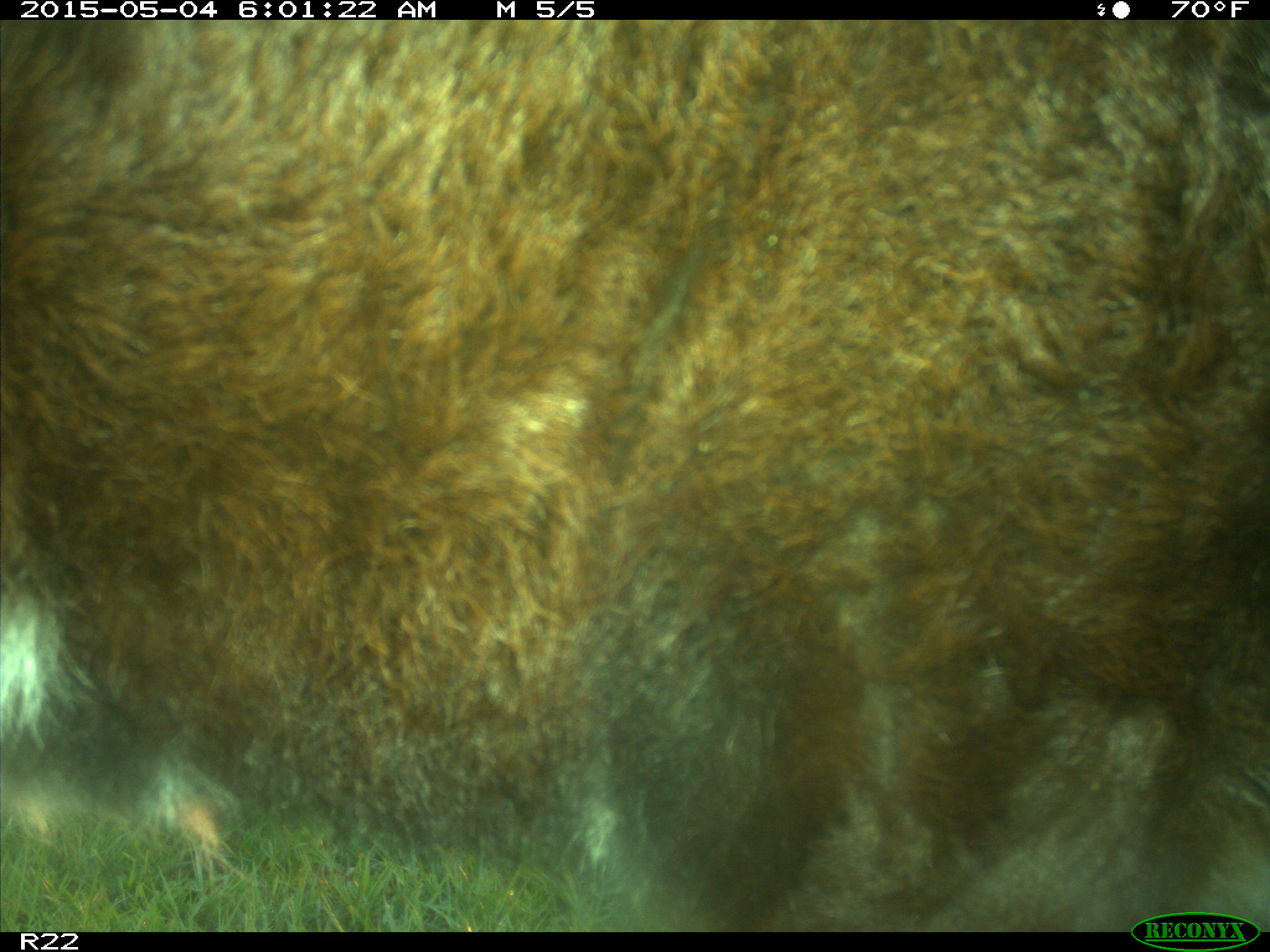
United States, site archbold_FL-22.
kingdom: Animalia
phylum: Chordata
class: Mammalia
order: Artiodactyla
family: Bovidae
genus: Bos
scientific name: Bos taurus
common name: domestic cow